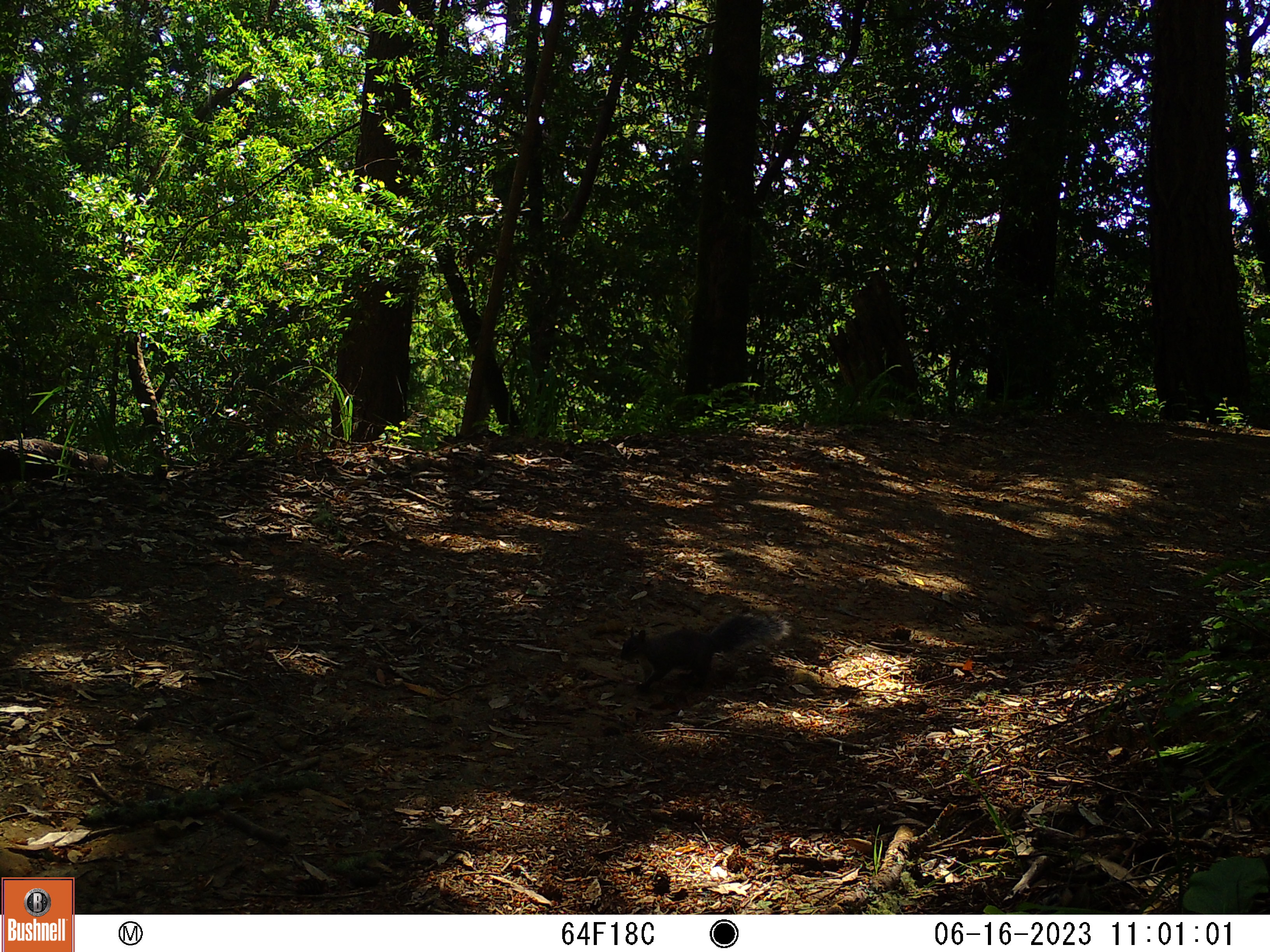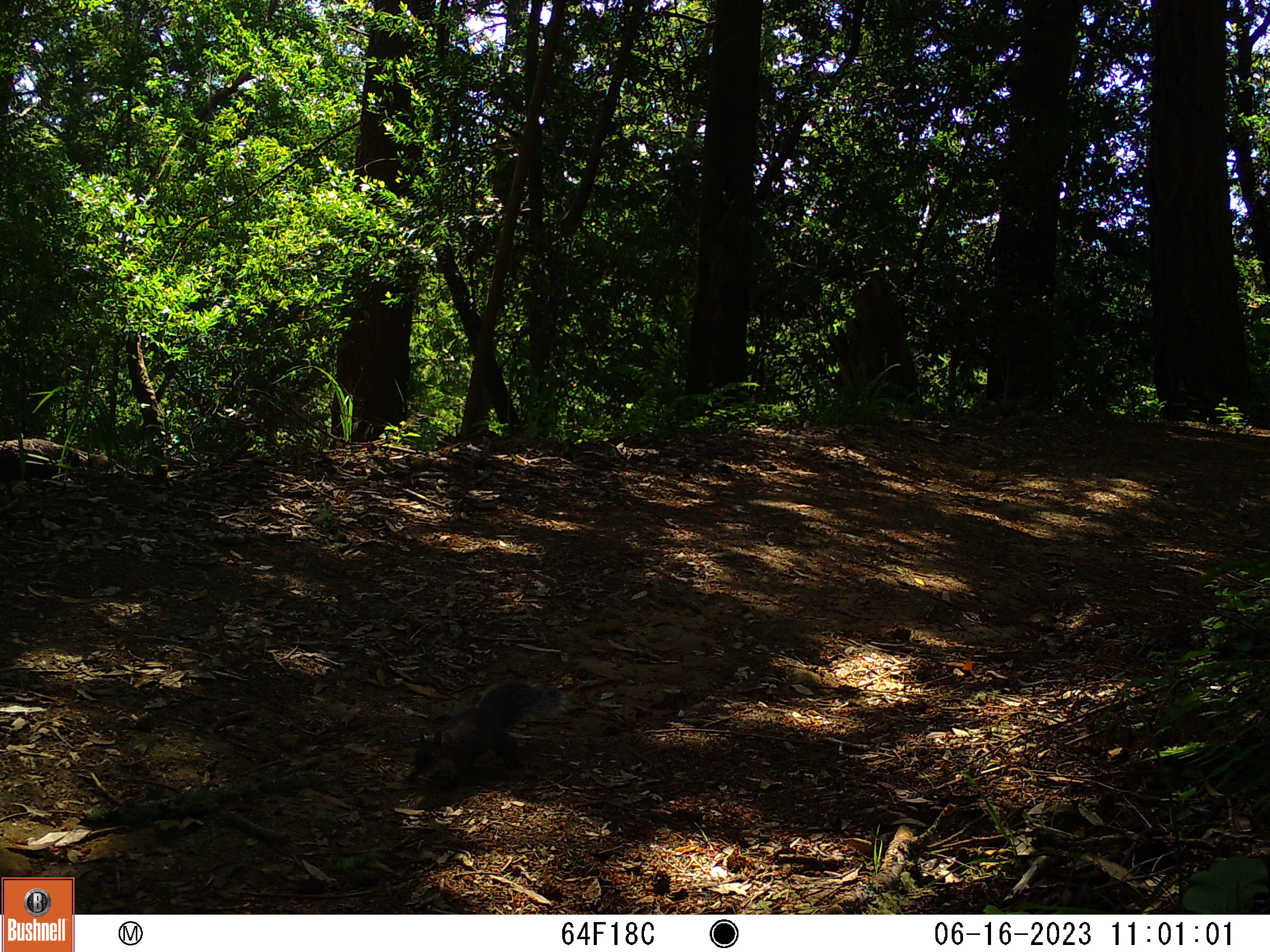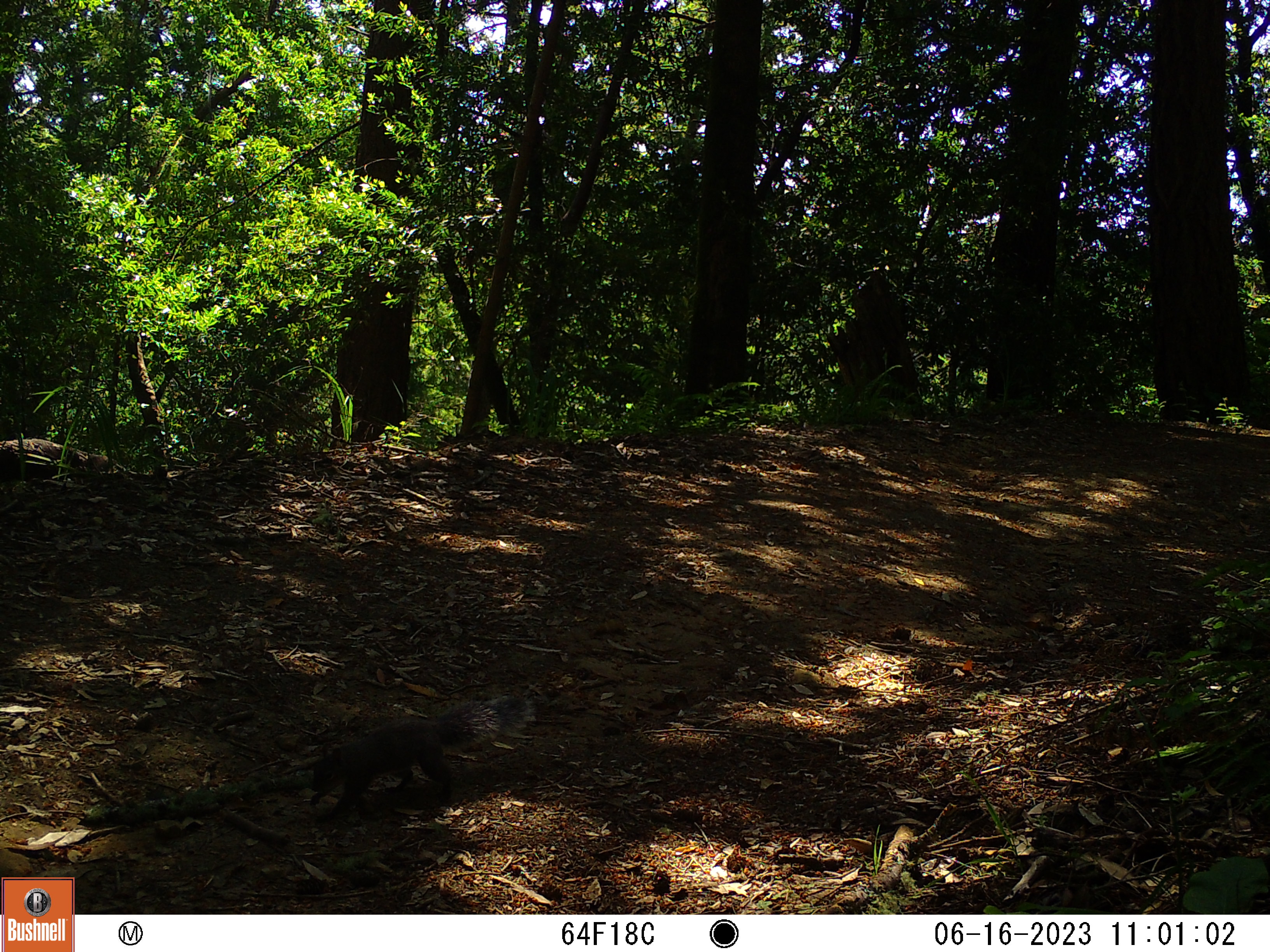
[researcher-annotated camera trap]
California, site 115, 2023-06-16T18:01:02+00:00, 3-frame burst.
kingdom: Animalia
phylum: Chordata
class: Mammalia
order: Rodentia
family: Sciuridae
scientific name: Sciuridae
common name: squirrel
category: unknown squirrel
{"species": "unknown squirrel (squirrel) (Sciuridae)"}